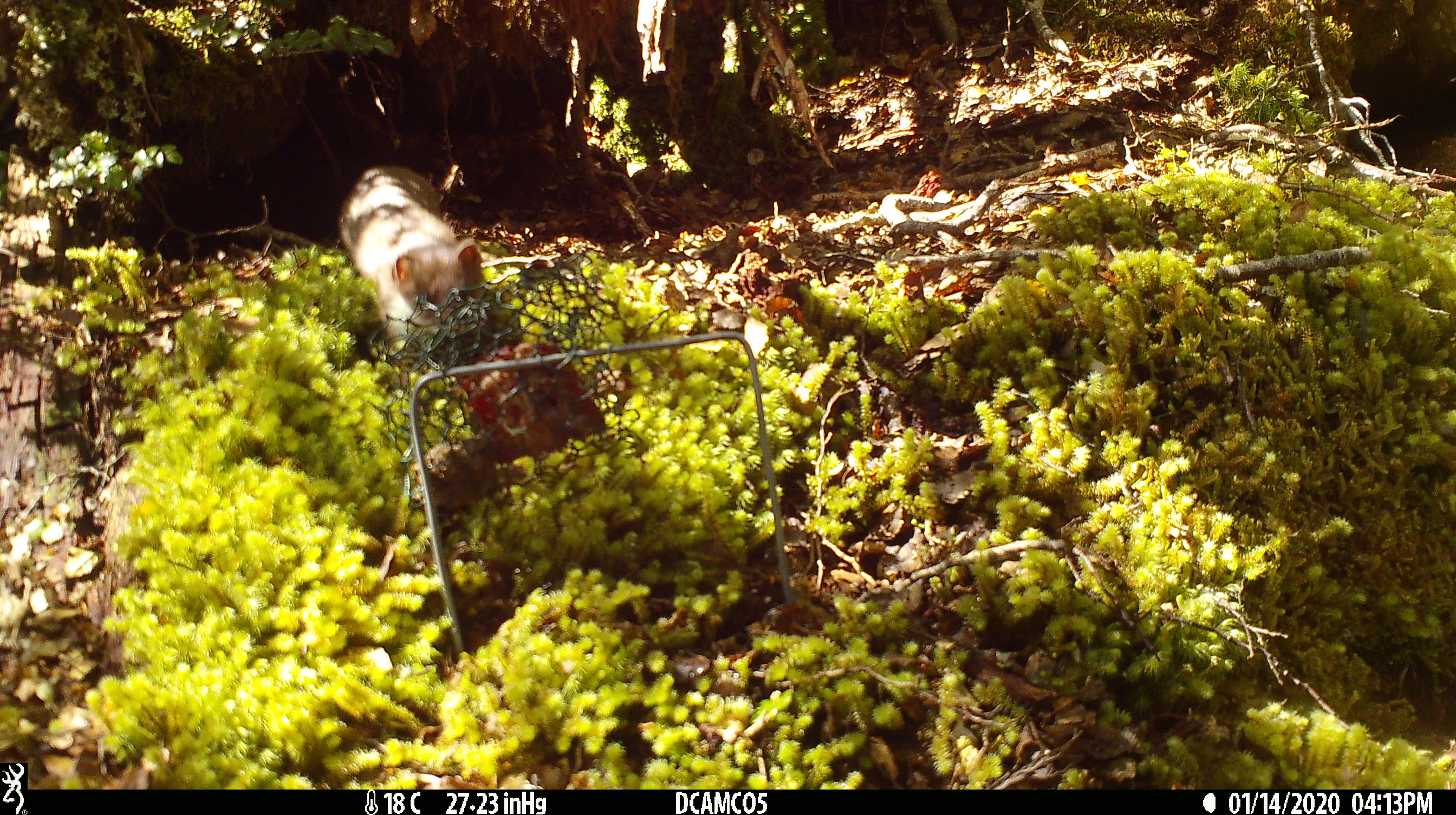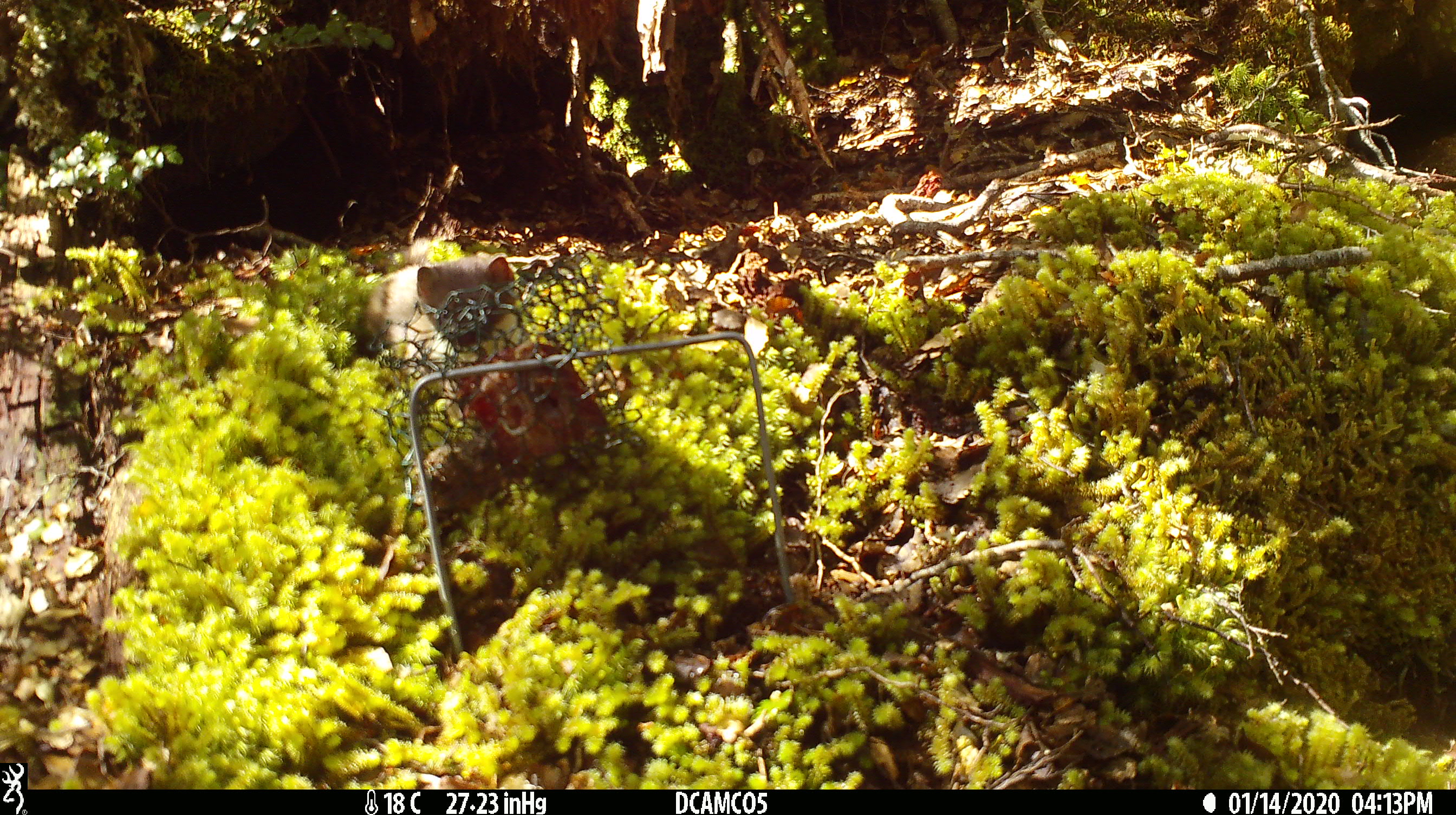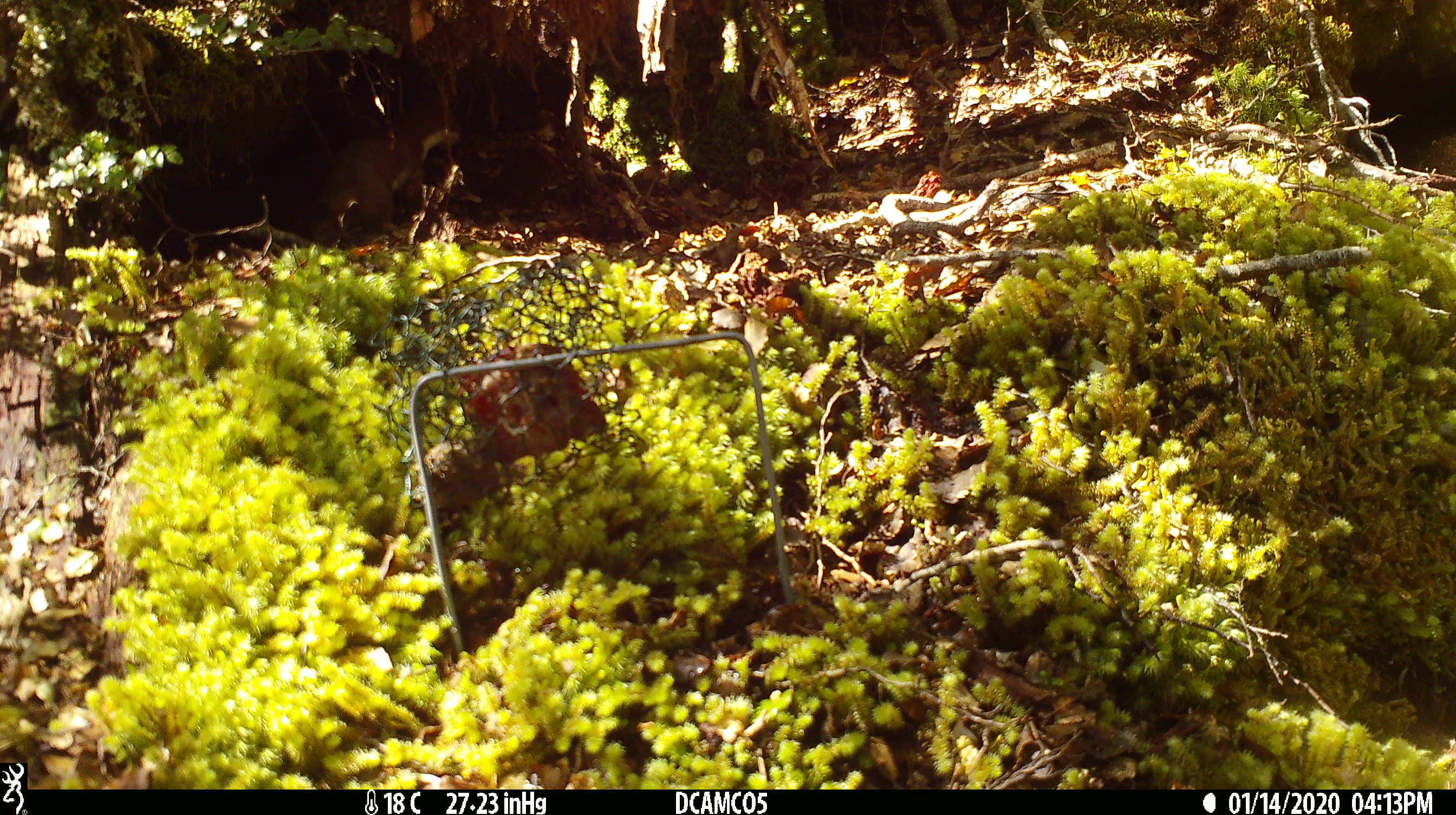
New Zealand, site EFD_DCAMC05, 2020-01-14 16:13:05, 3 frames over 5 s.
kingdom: Animalia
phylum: Chordata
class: Mammalia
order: Carnivora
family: Mustelidae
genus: Mustela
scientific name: Mustela erminea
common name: stoat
Stoat (Mustela erminea).